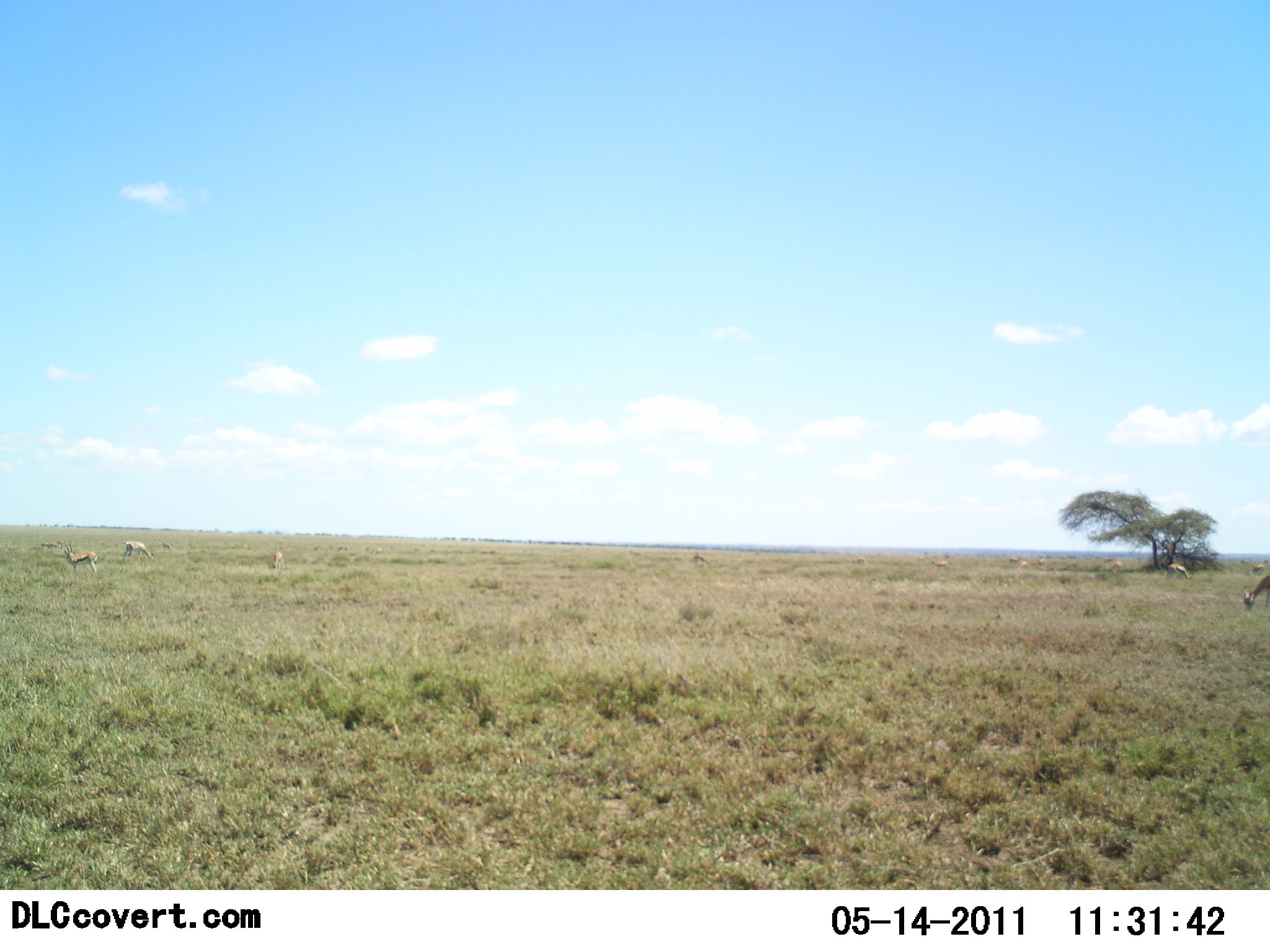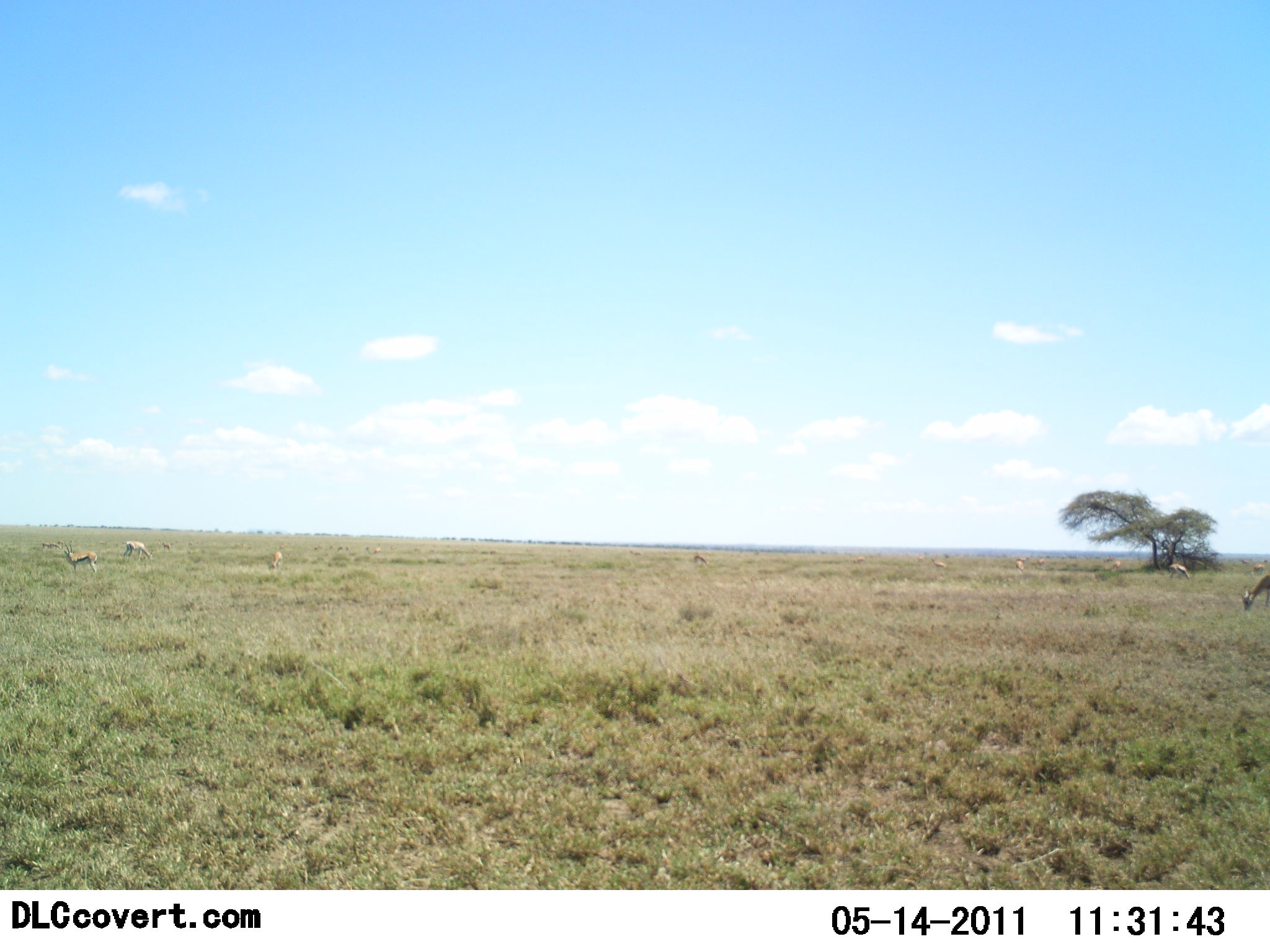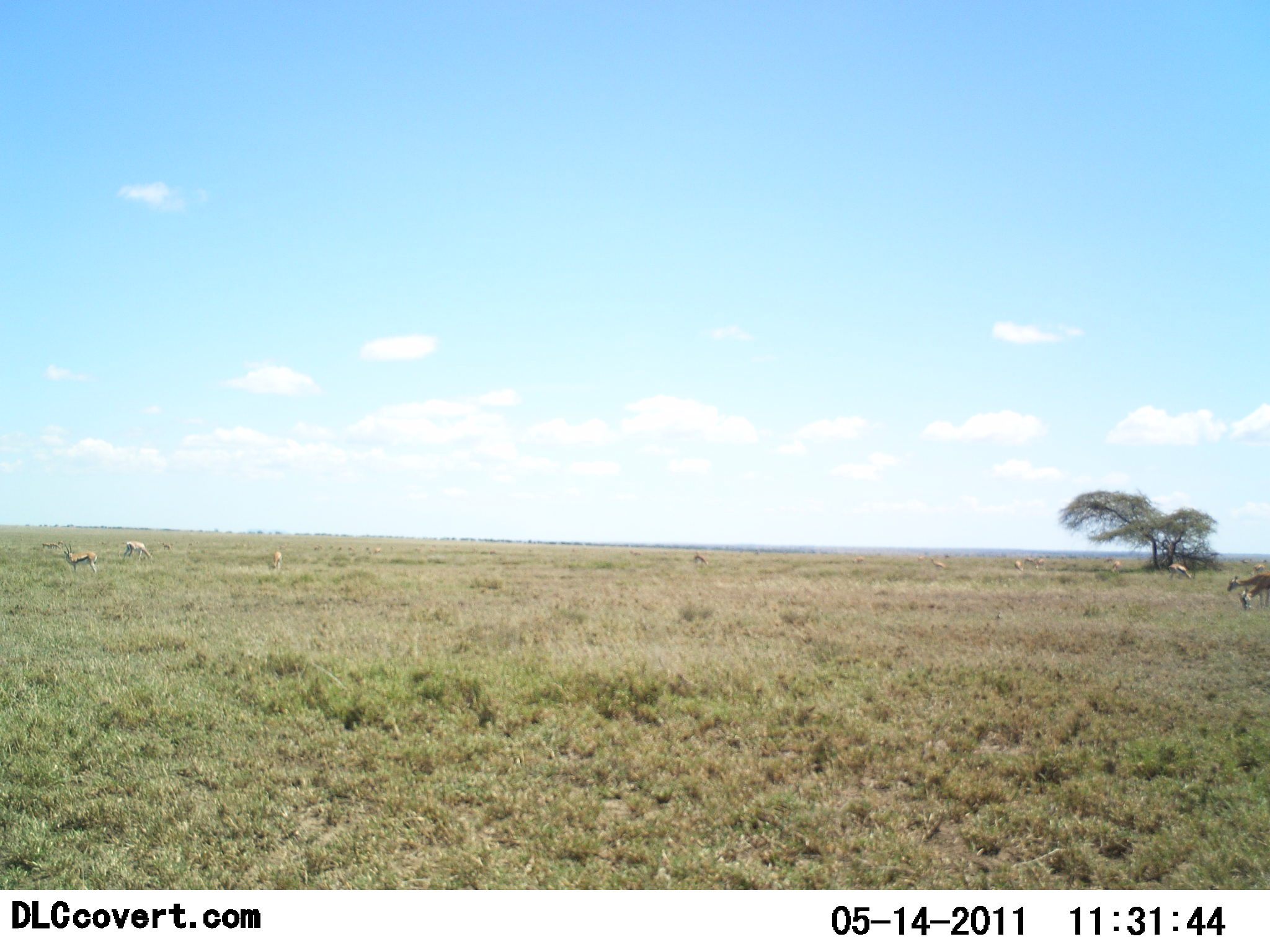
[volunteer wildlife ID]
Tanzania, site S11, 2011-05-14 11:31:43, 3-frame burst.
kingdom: Animalia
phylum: Chordata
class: Mammalia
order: Artiodactyla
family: Bovidae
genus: Eudorcas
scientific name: Eudorcas thomsonii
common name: thomson's gazelle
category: gazellethomsons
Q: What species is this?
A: Gazellethomsons (thomson's gazelle) (Eudorcas thomsonii).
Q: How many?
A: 7.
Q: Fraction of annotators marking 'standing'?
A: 54%.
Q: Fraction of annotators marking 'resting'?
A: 0%.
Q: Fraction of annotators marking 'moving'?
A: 23%.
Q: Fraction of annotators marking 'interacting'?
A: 0%.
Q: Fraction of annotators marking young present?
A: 0%.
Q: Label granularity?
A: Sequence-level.